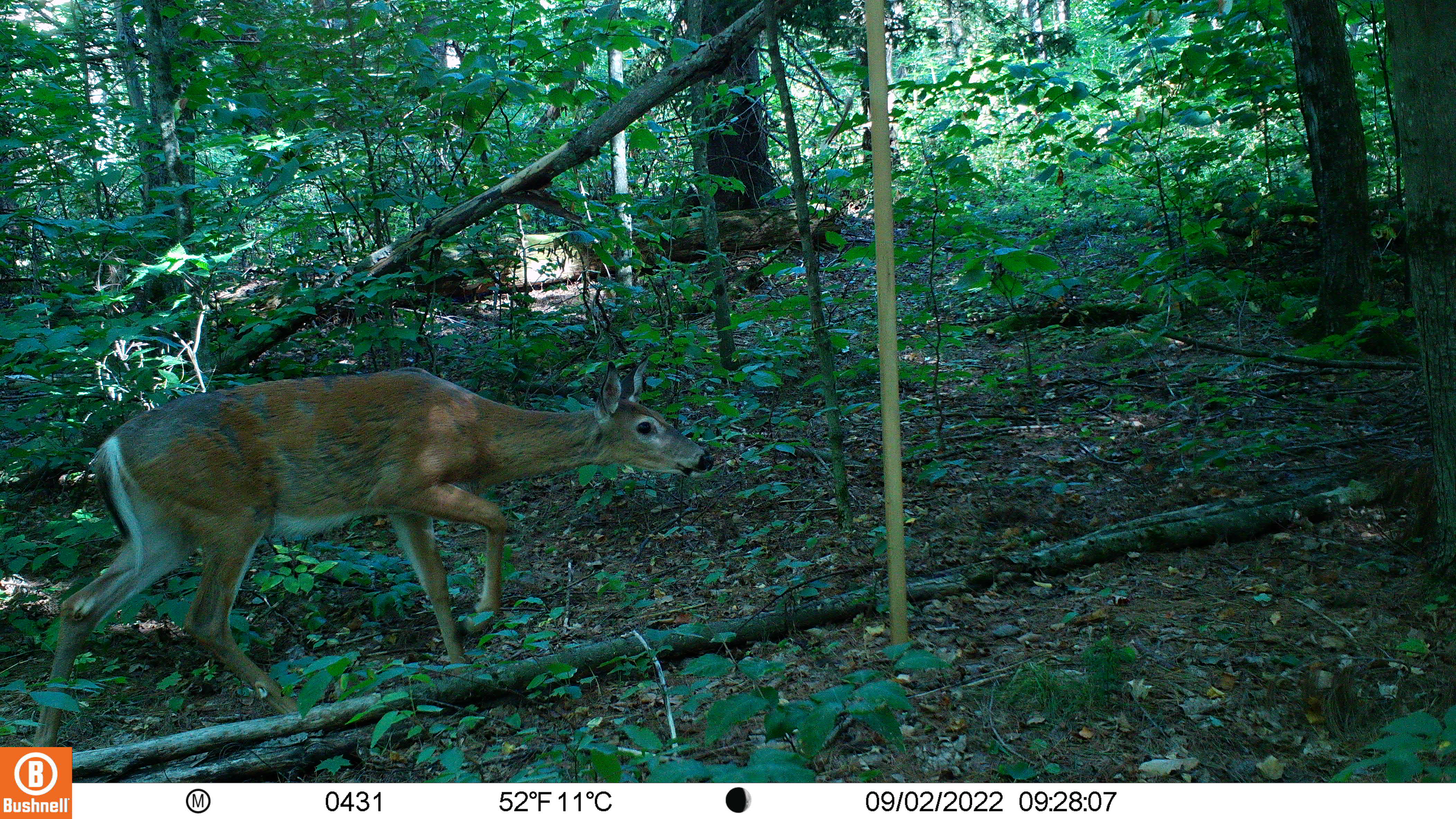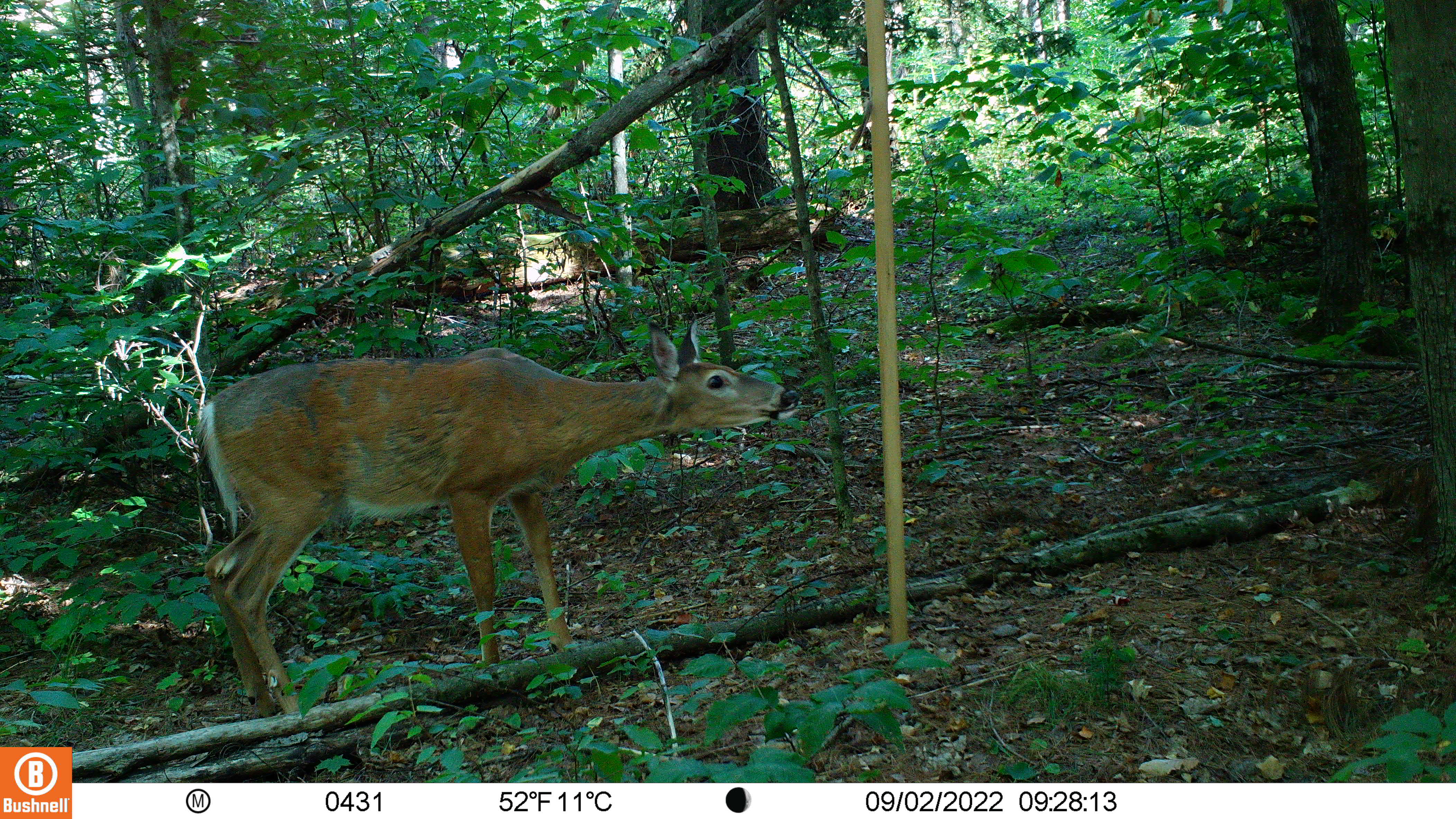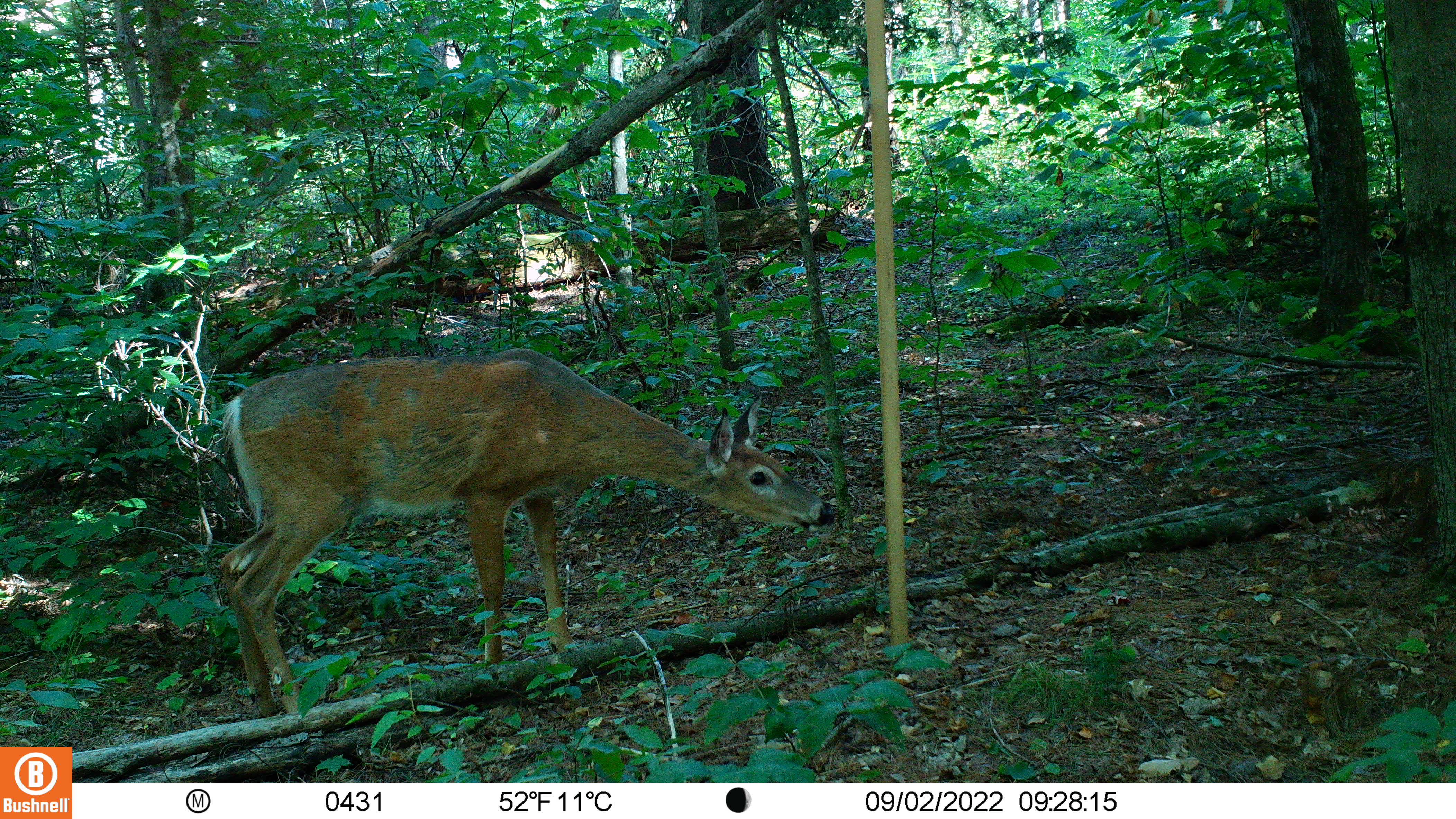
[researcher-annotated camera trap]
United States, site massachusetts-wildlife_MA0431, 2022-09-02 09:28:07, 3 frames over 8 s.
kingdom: Animalia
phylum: Chordata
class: Mammalia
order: Artiodactyla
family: Cervidae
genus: Odocoileus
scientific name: Odocoileus virginianus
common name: white-tailed deer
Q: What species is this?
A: White-tailed deer (Odocoileus virginianus).